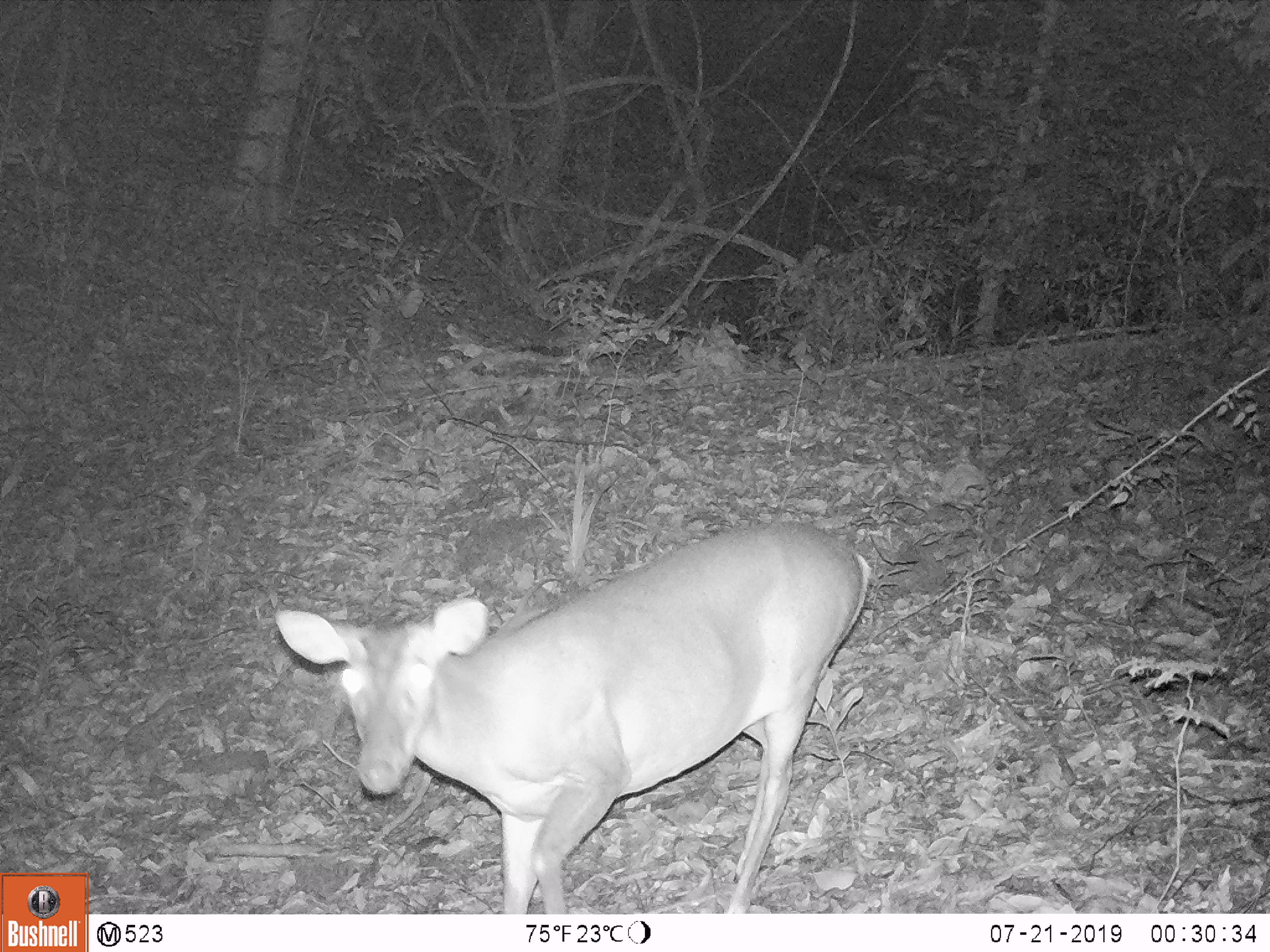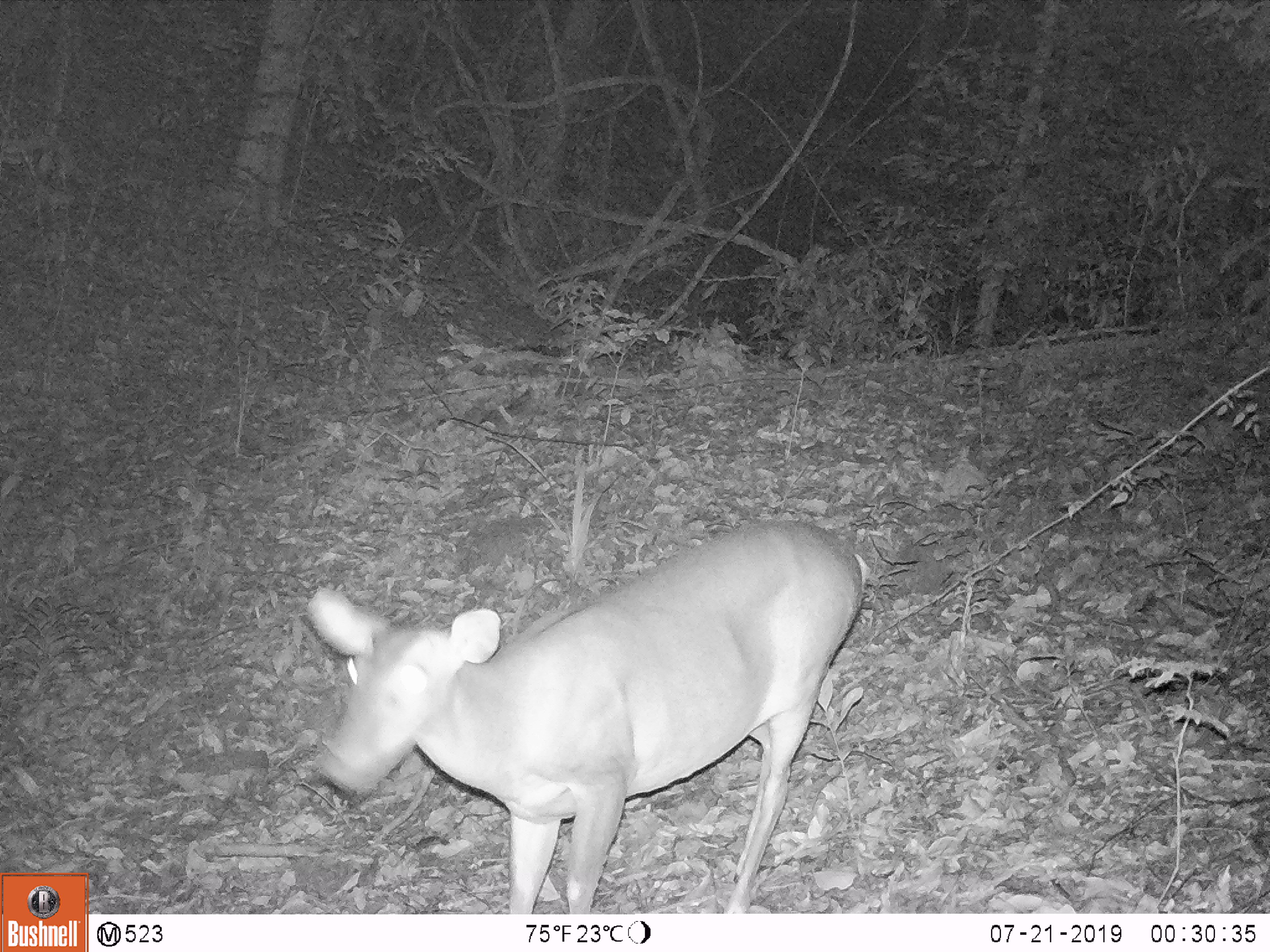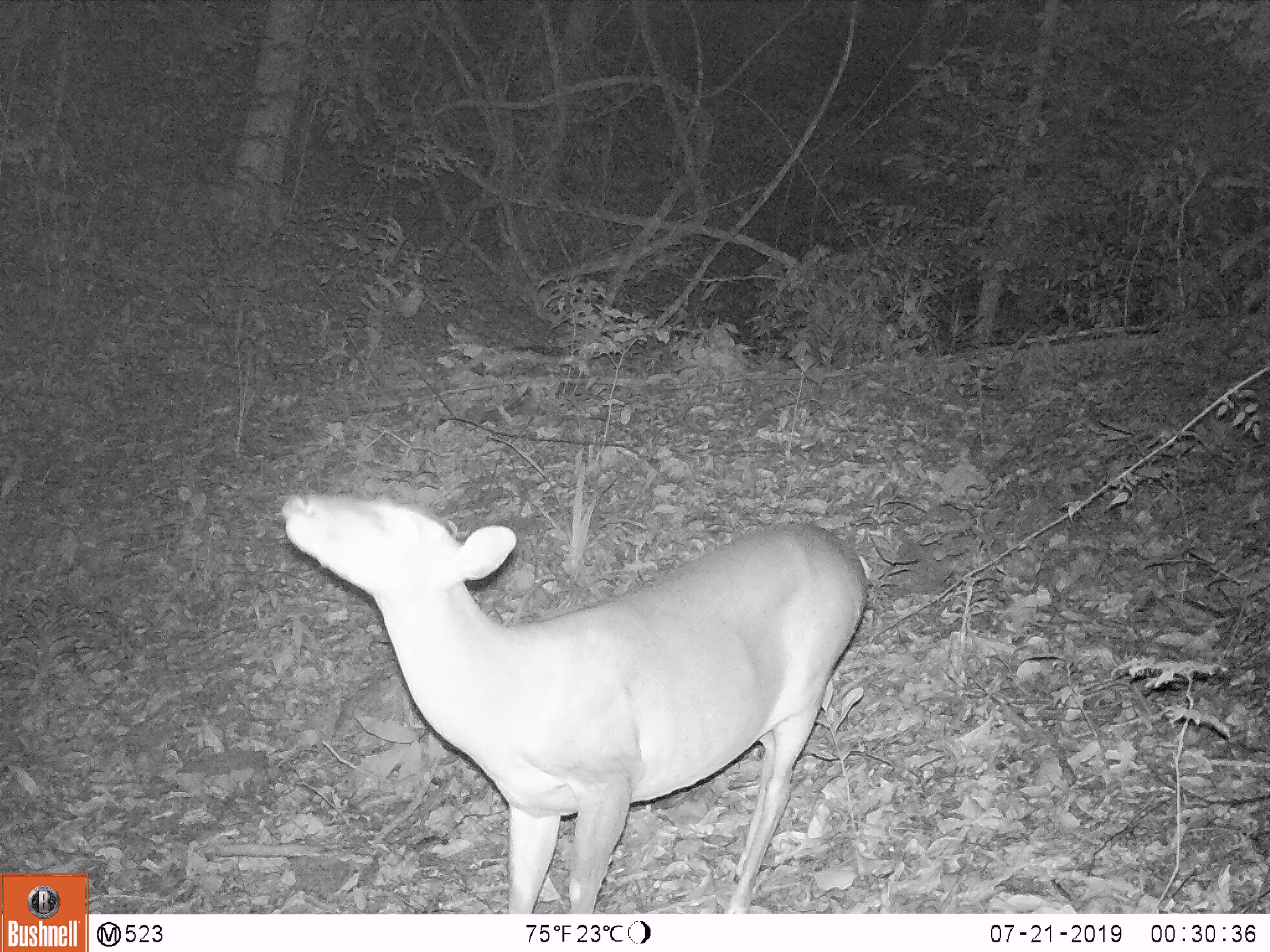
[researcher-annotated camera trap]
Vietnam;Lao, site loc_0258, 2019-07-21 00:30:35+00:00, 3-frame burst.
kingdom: Animalia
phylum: Chordata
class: Mammalia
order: Artiodactyla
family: Cervidae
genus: Muntiacus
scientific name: Muntiacus vuquangensis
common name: large-antlered muntjac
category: large antlered muntjac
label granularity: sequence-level